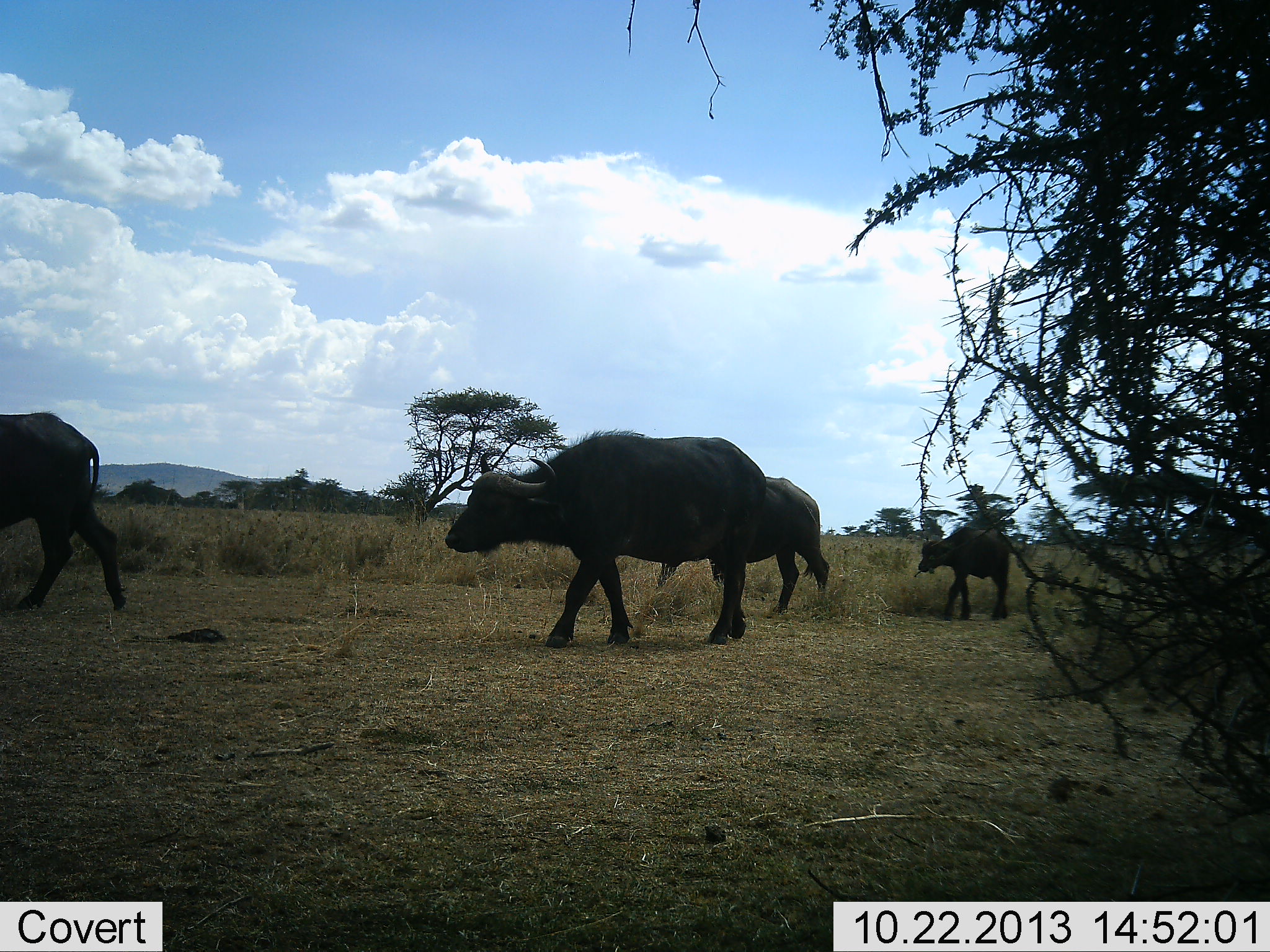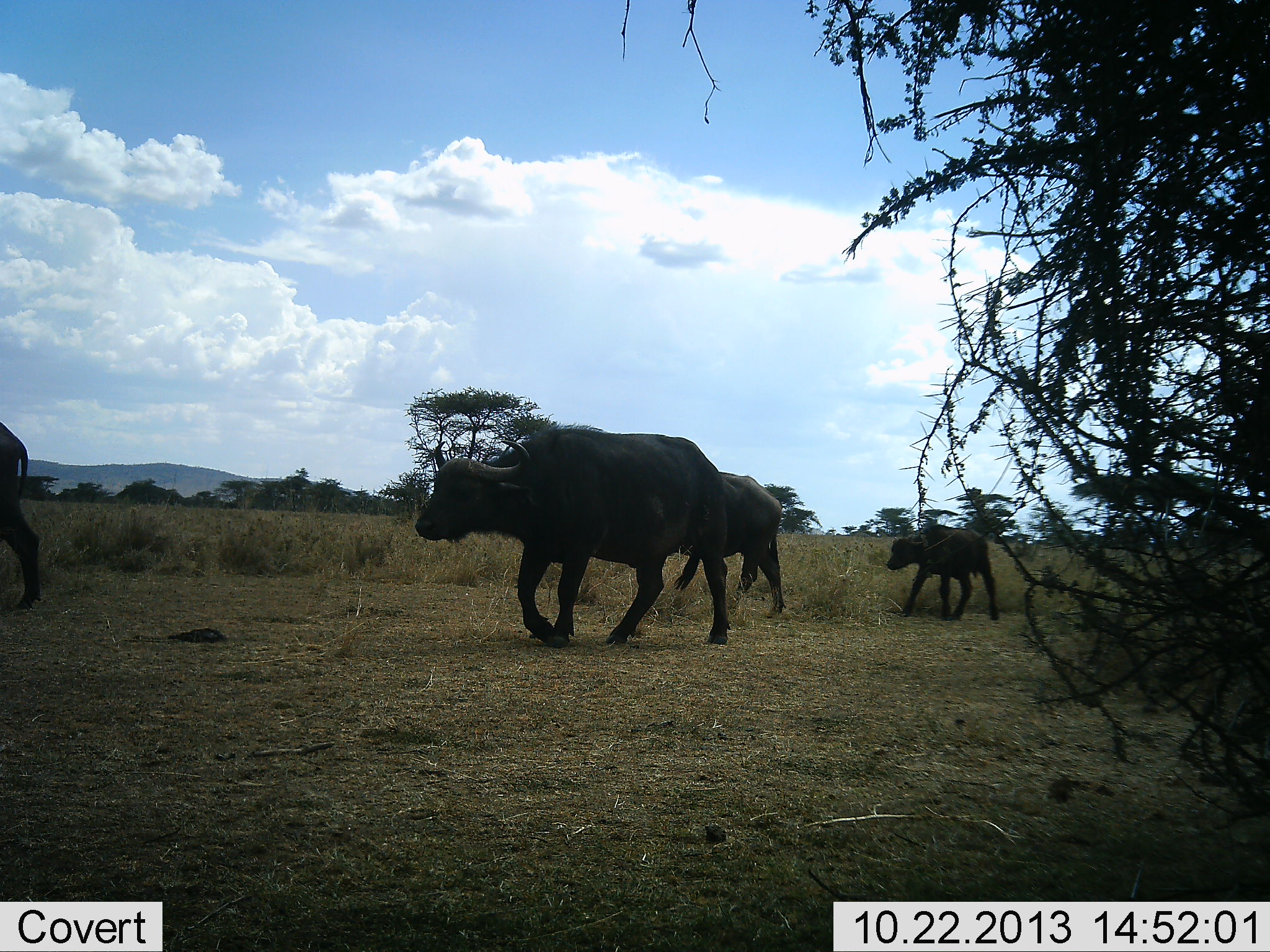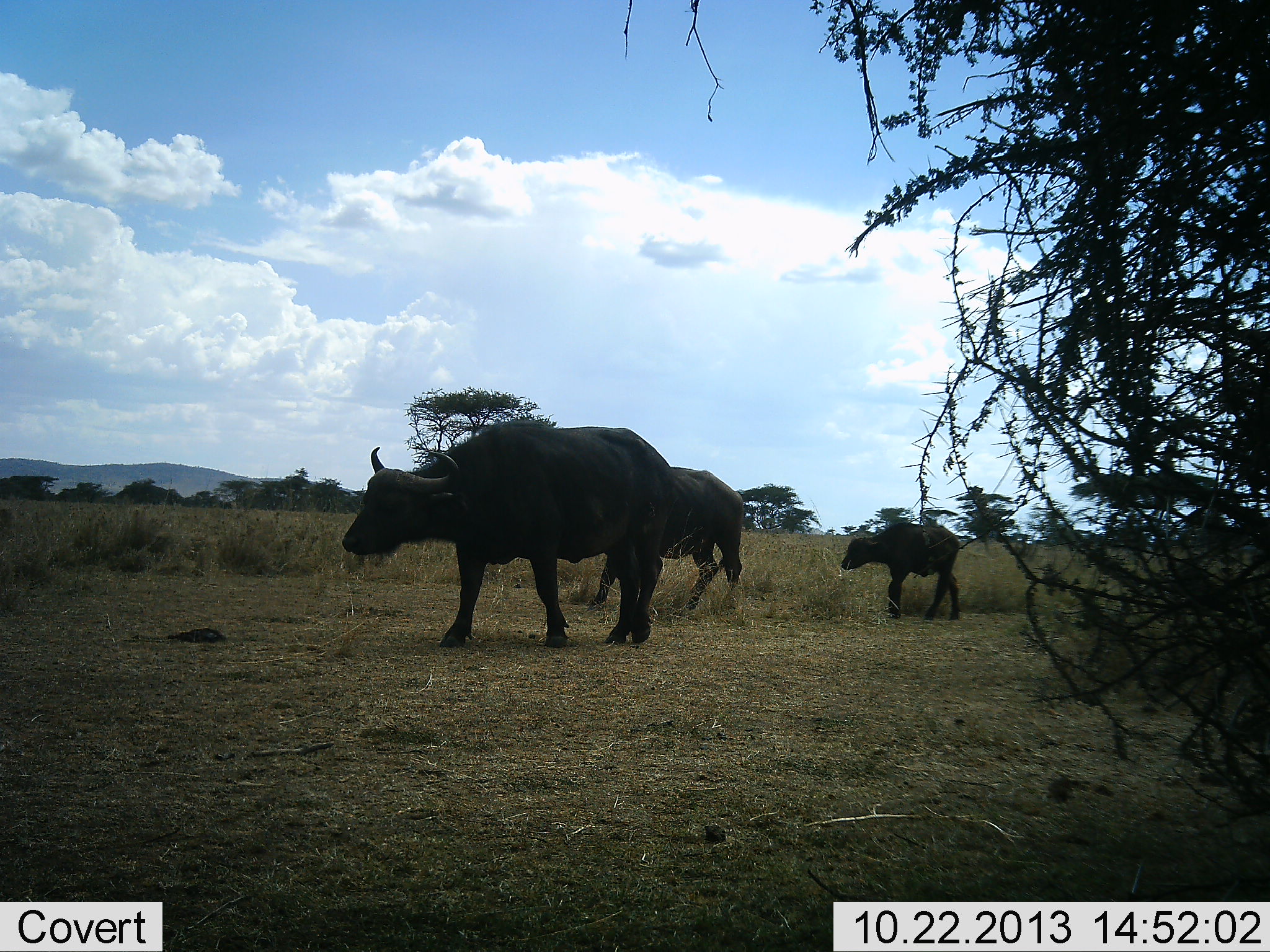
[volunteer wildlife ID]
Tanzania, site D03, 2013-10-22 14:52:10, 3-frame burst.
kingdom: Animalia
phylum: Chordata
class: Mammalia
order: Artiodactyla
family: Bovidae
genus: Syncerus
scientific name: Syncerus caffer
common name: cape buffalo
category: buffalo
Buffalo (cape buffalo) (Syncerus caffer), count 4. Behavior (volunteer vote fractions): standing 0%, resting 0%, moving 100%, interacting 0%. Young present (vote fraction): 81%. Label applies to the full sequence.